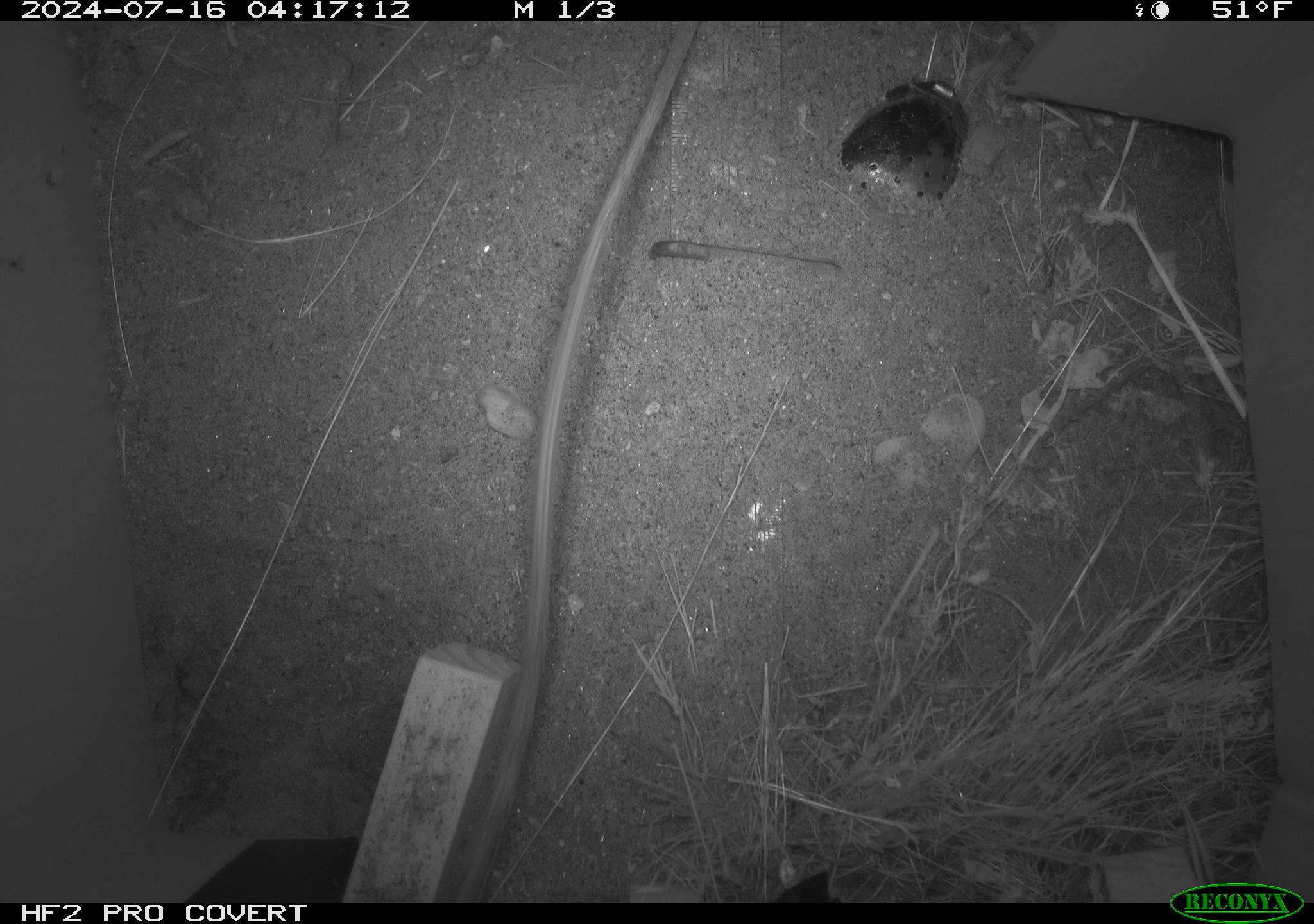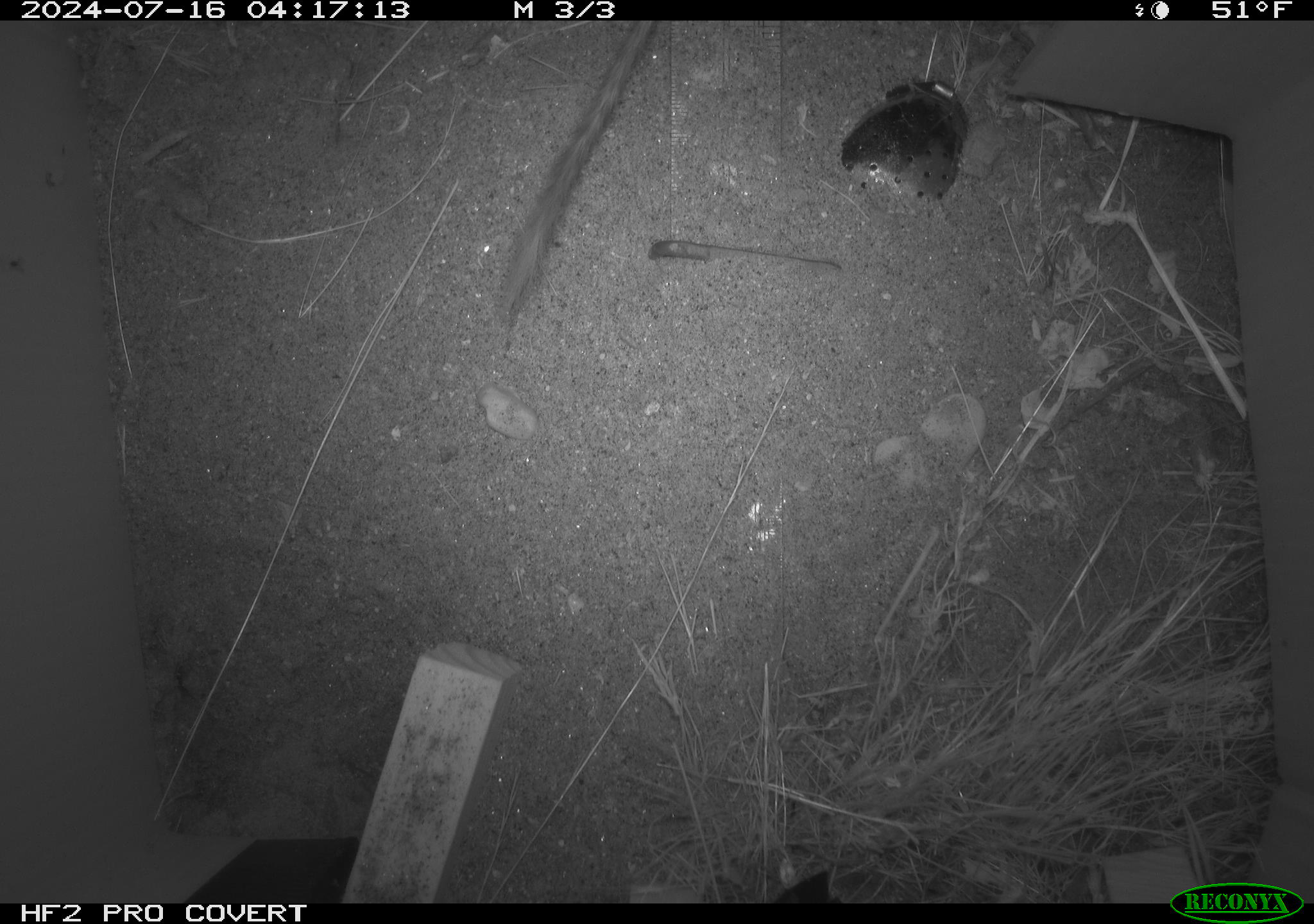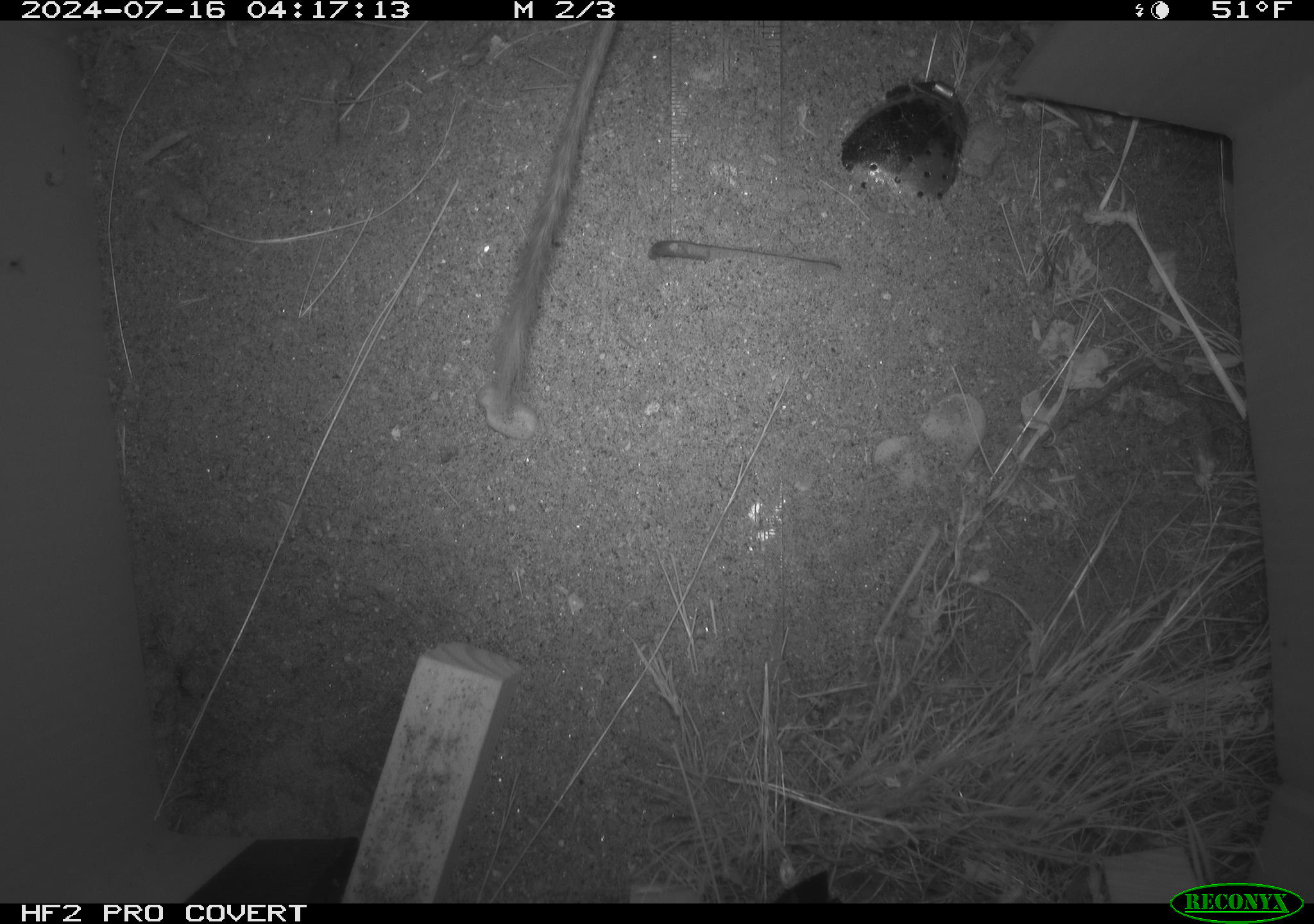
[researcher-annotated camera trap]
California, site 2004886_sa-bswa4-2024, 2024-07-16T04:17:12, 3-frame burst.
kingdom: Animalia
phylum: Chordata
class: Mammalia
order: Rodentia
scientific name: Rodentia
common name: rodent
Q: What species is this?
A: Rodent (Rodentia).